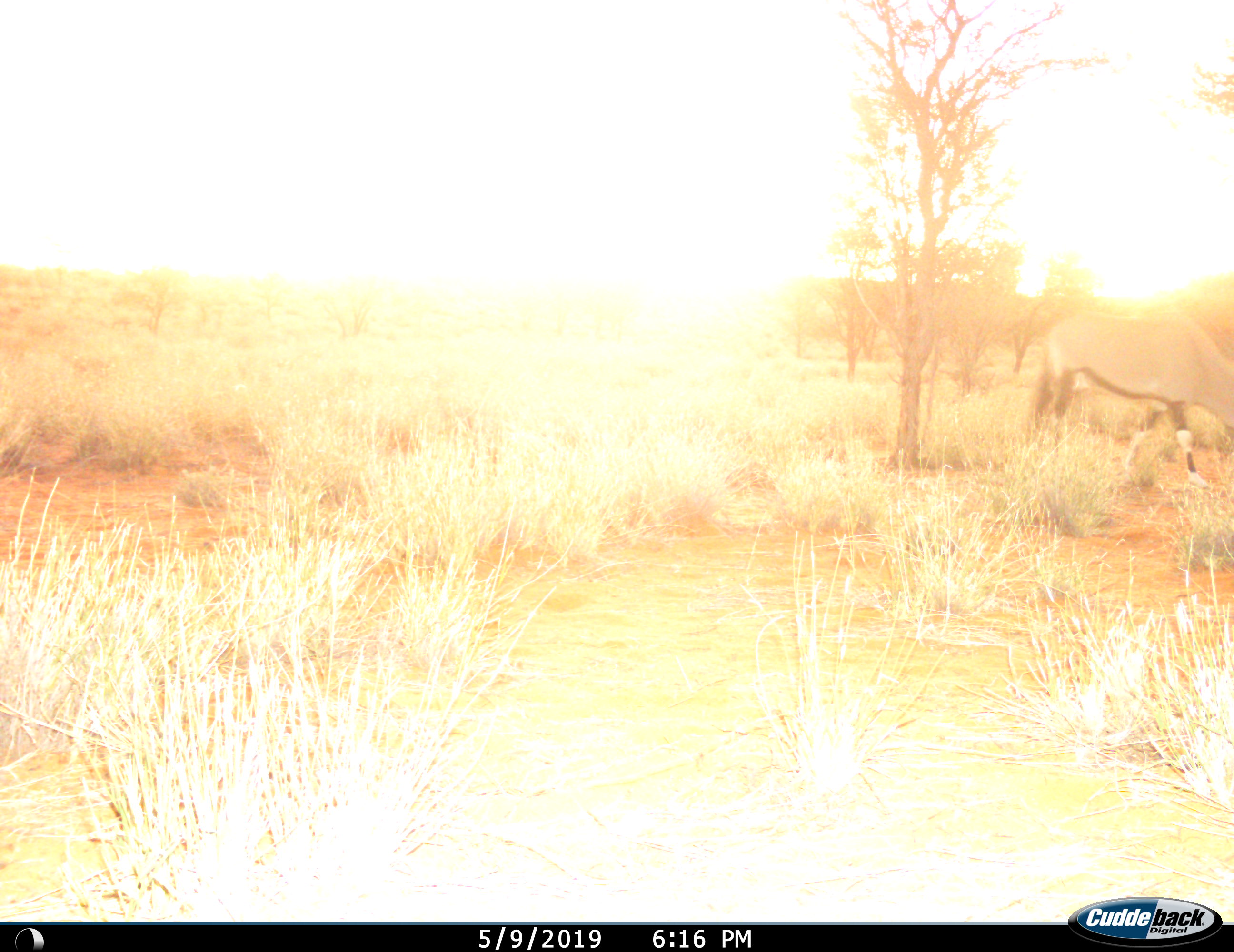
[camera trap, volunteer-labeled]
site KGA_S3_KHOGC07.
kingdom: Animalia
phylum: Chordata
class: Mammalia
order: Artiodactyla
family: Bovidae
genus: Oryx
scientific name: Oryx gazella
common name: gemsbok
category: oryx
Oryx (gemsbok) (Oryx gazella), count 1. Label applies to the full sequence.